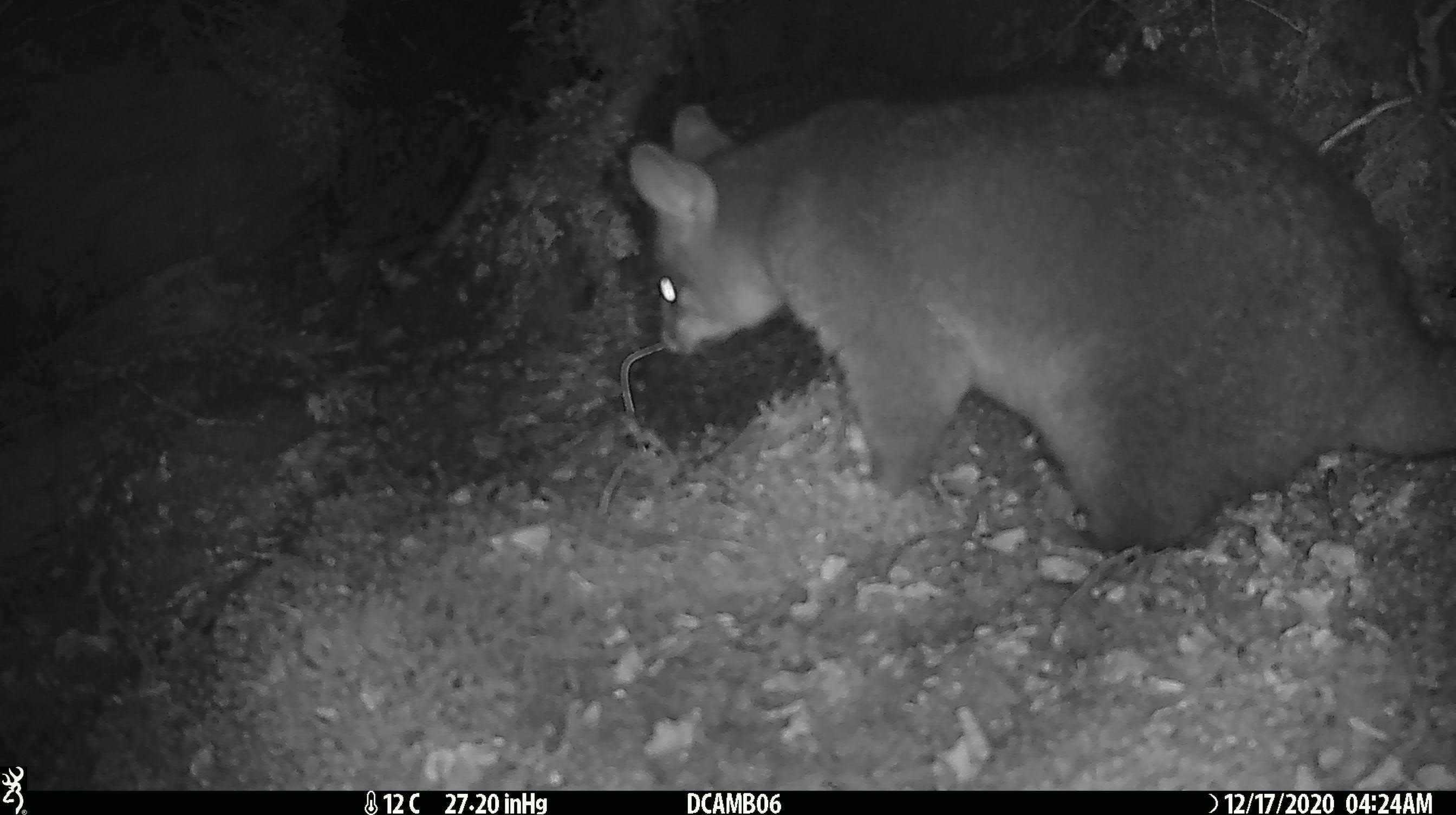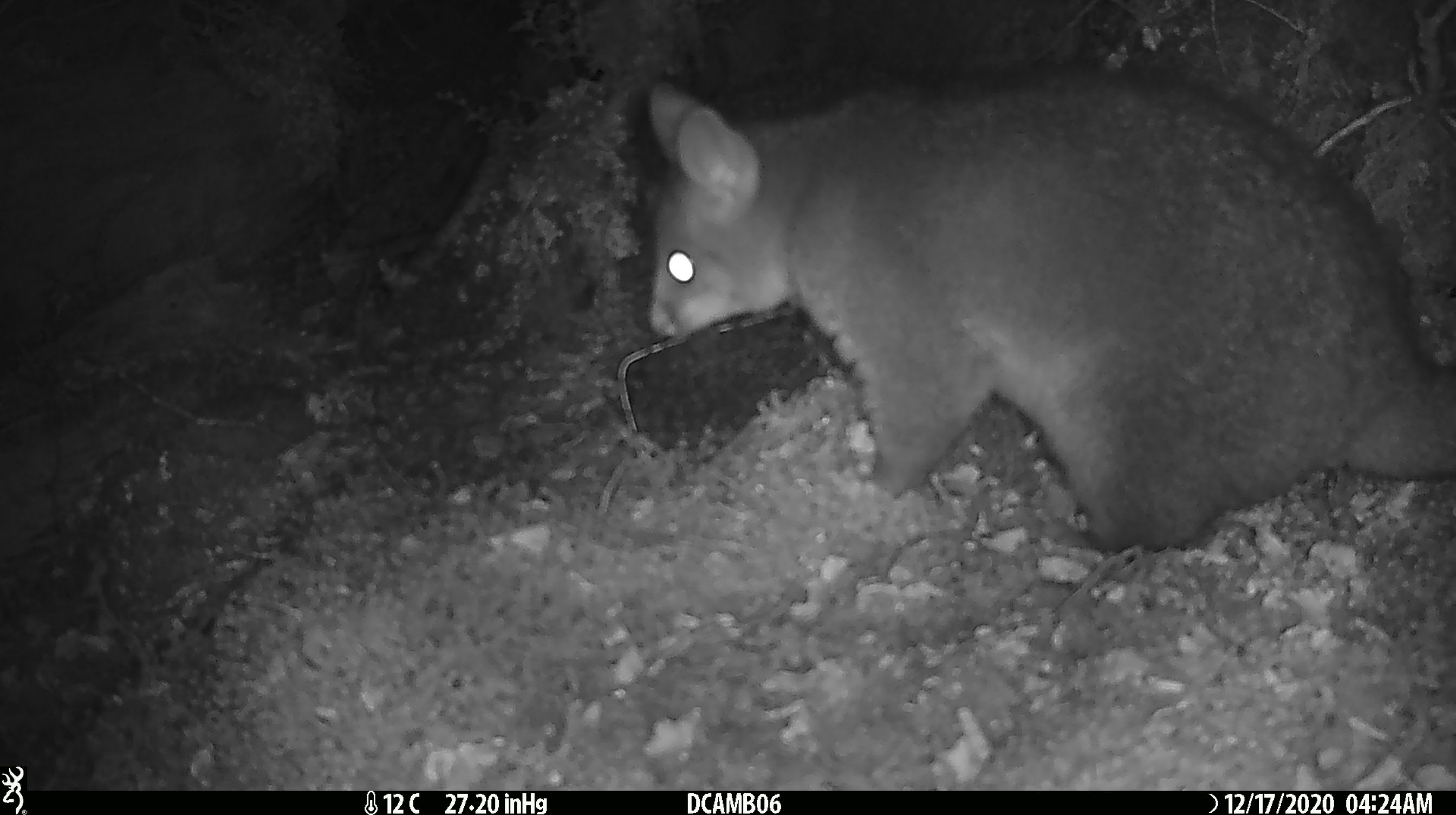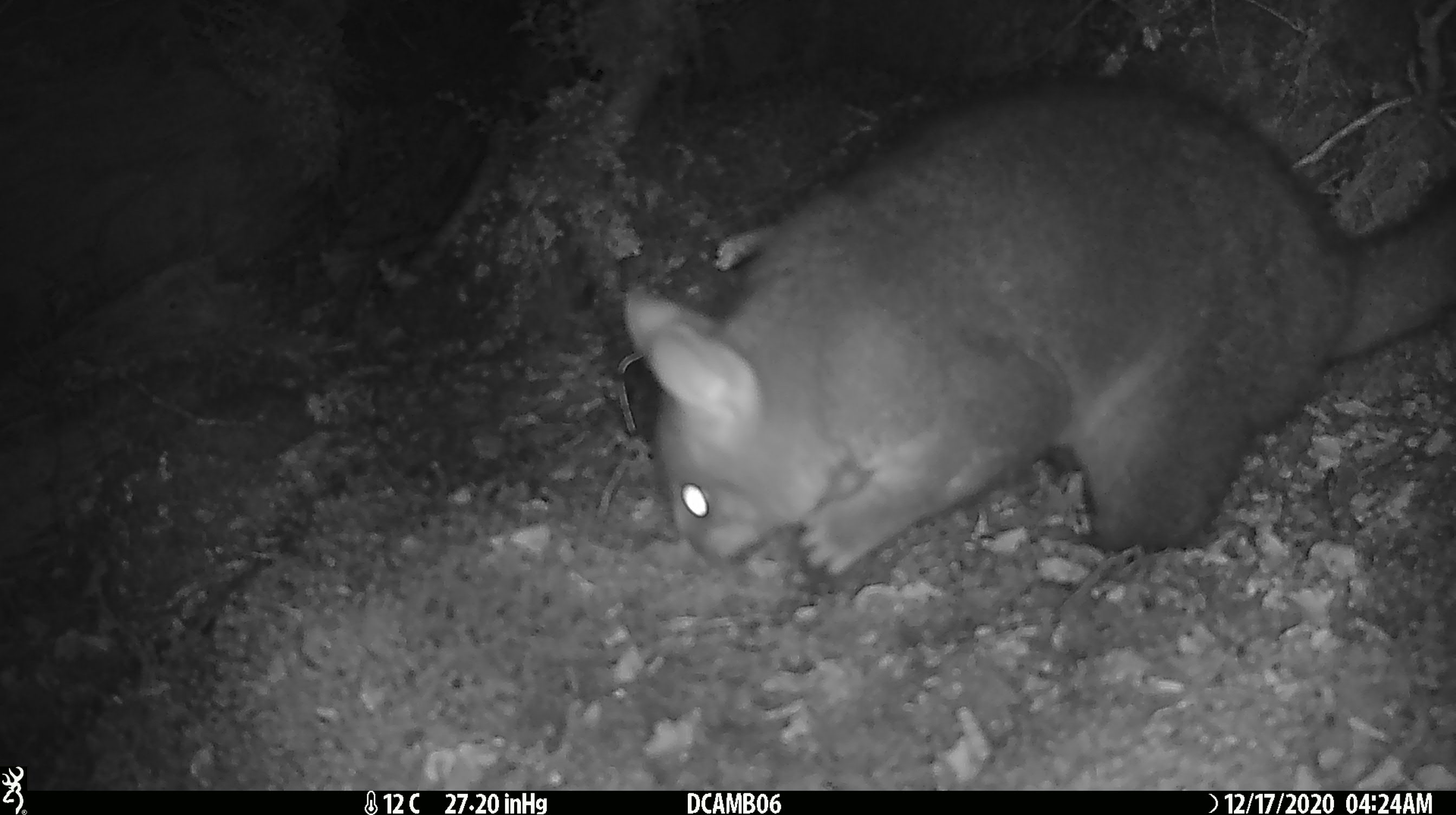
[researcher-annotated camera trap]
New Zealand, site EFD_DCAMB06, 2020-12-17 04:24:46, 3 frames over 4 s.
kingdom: Animalia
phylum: Chordata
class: Mammalia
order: Diprotodontia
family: Phalangeridae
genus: Trichosurus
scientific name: Trichosurus vulpecula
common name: common brushtail possum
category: possum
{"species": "possum (common brushtail possum) (Trichosurus vulpecula)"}